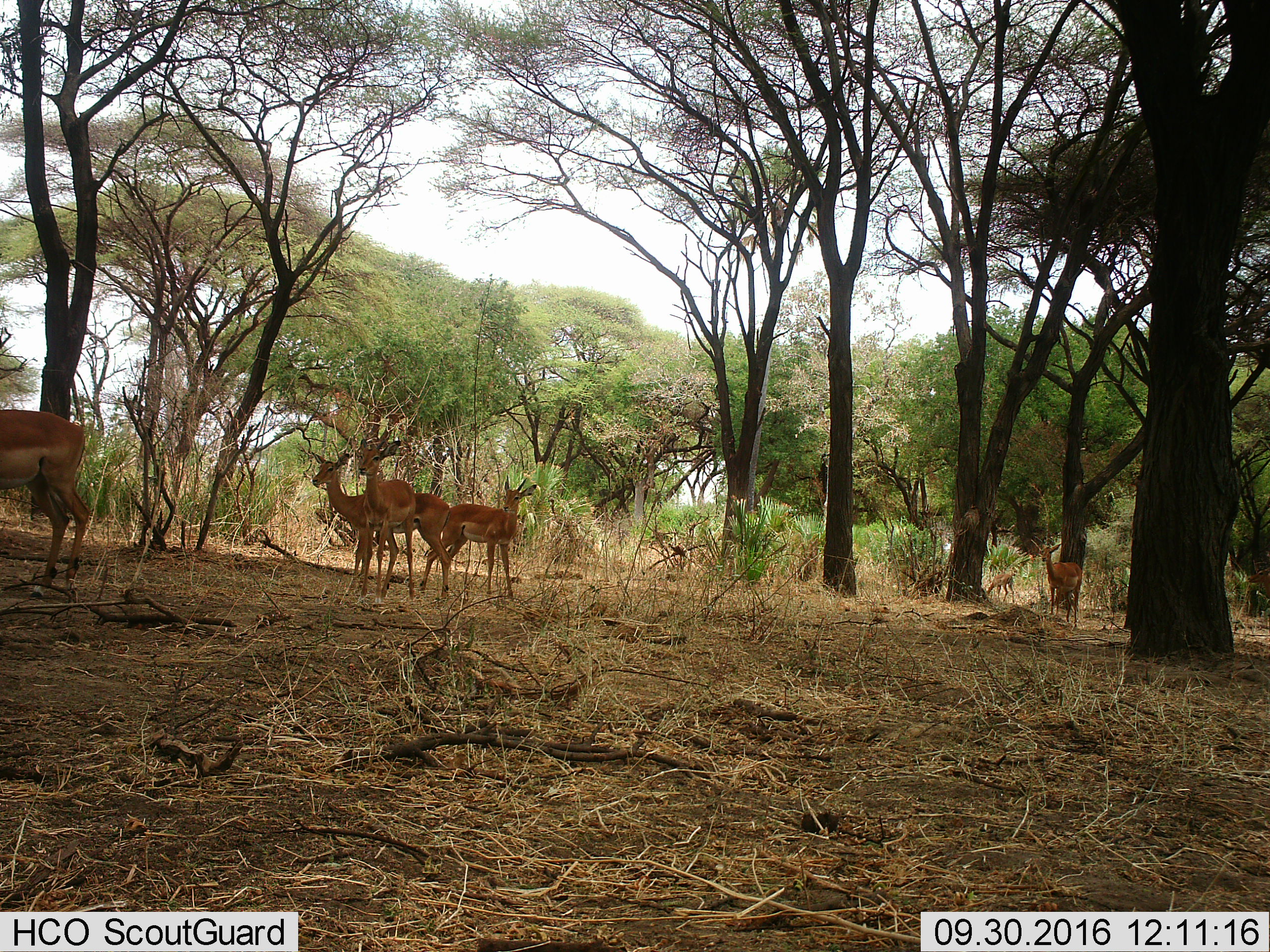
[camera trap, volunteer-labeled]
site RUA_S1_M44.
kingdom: Animalia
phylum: Chordata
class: Mammalia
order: Artiodactyla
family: Bovidae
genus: Aepyceros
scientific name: Aepyceros melampus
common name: impala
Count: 6.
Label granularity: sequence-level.